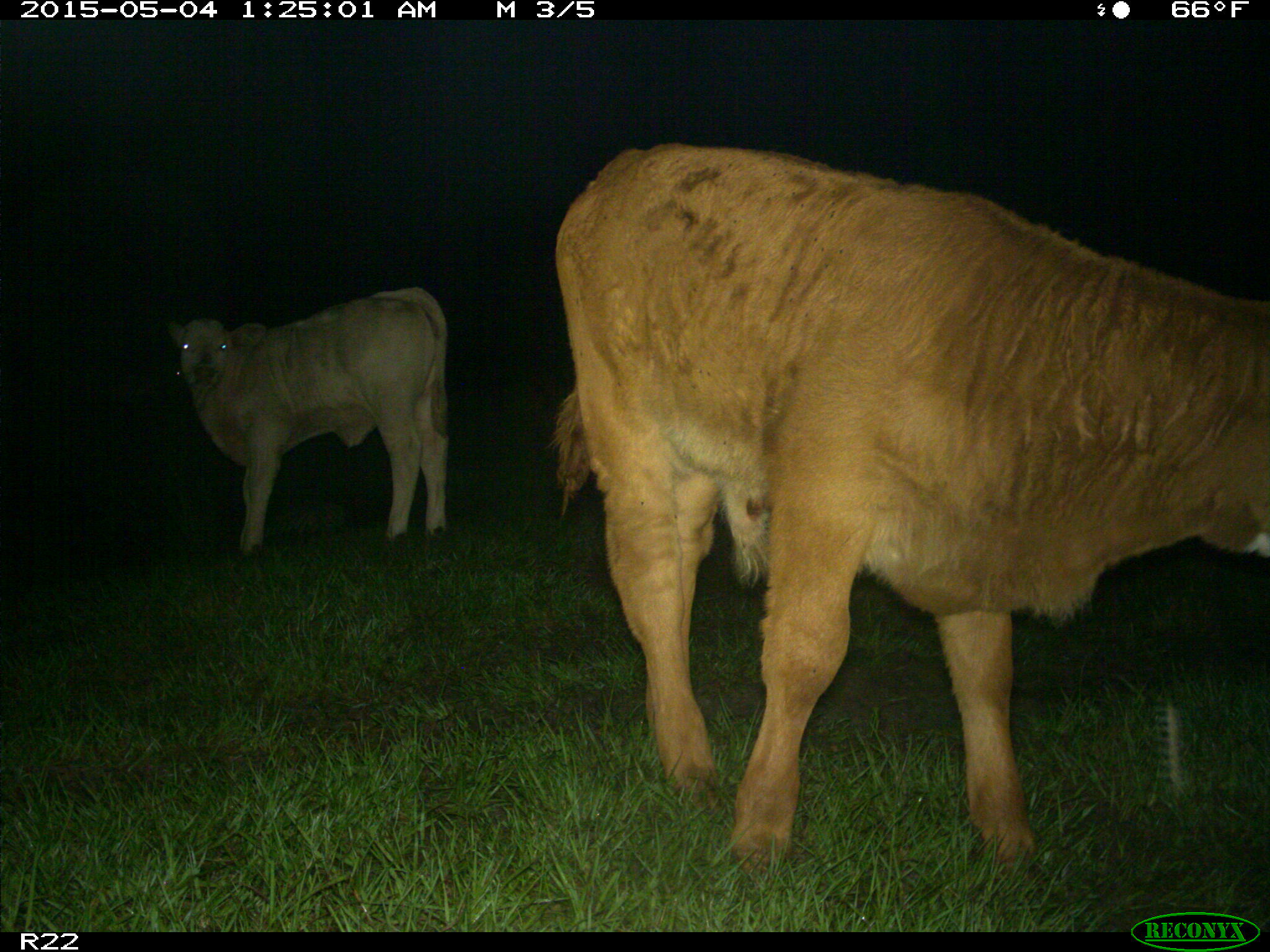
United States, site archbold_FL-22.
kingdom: Animalia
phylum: Chordata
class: Mammalia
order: Artiodactyla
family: Bovidae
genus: Bos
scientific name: Bos taurus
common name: domestic cow